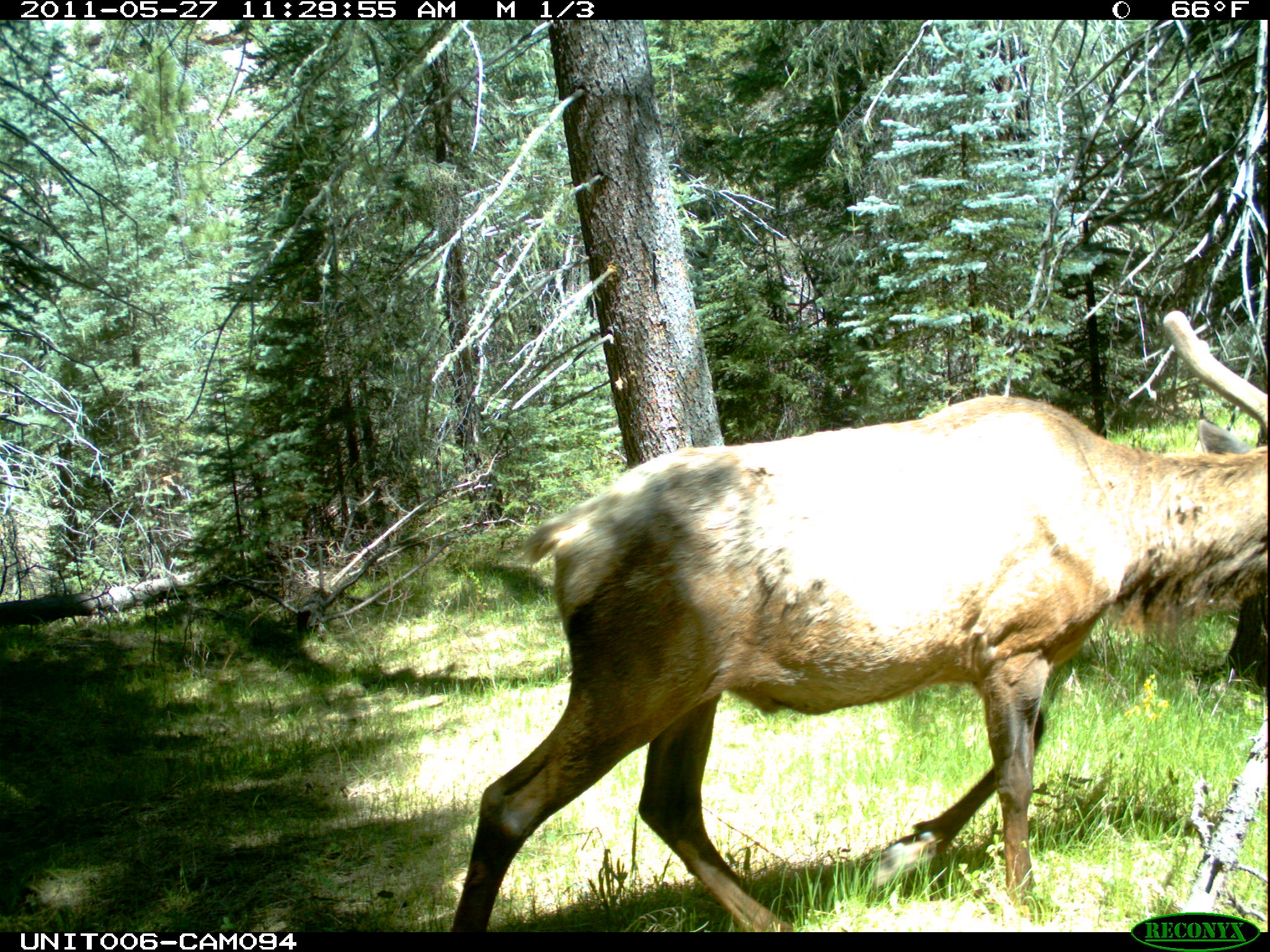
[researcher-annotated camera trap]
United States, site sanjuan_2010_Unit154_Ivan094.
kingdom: Animalia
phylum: Chordata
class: Mammalia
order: Artiodactyla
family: Cervidae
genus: Cervus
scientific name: Cervus elaphus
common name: red deer